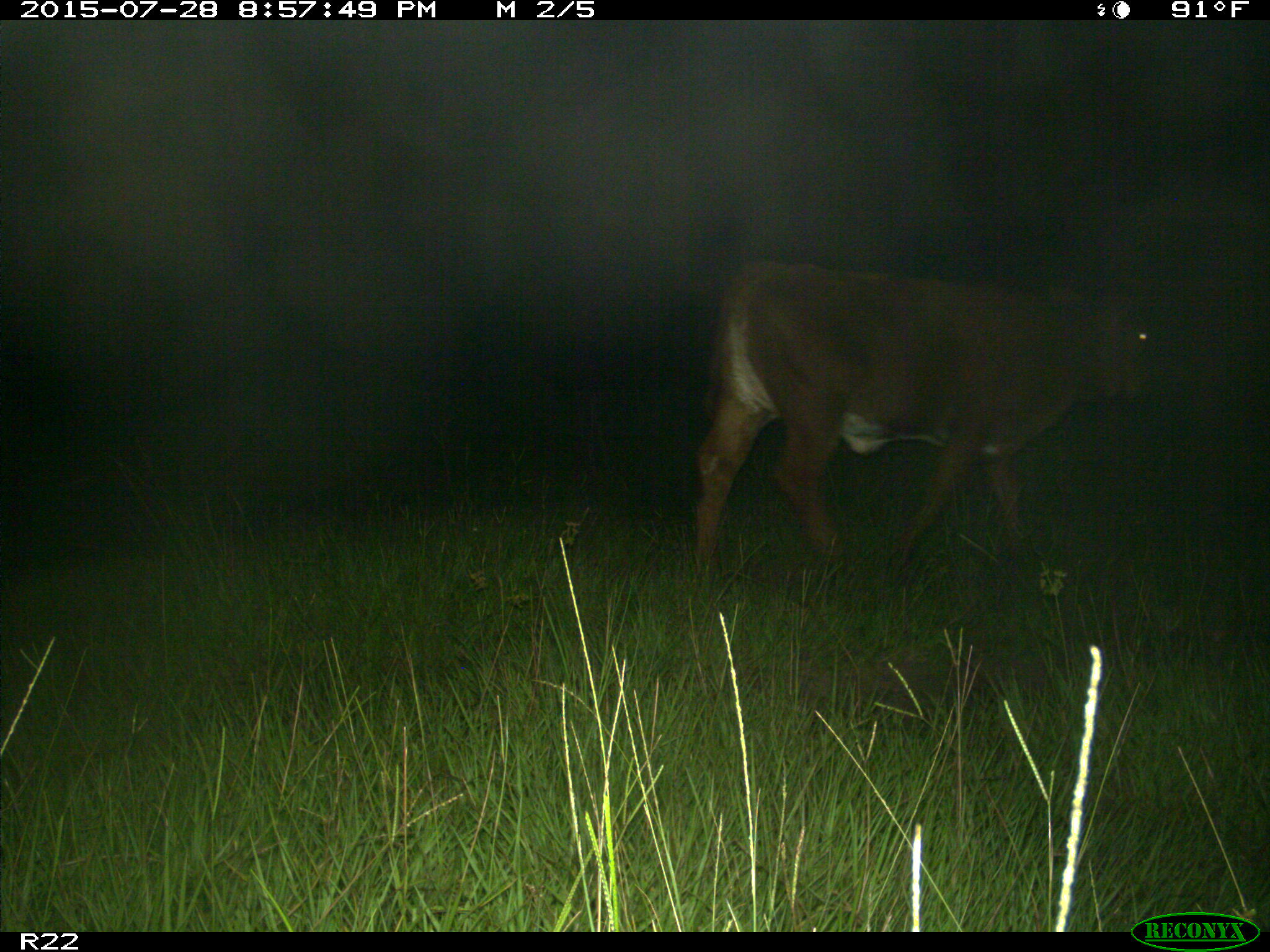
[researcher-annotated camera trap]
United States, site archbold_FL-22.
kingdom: Animalia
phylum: Chordata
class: Mammalia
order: Artiodactyla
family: Bovidae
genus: Bos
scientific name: Bos taurus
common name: domestic cow